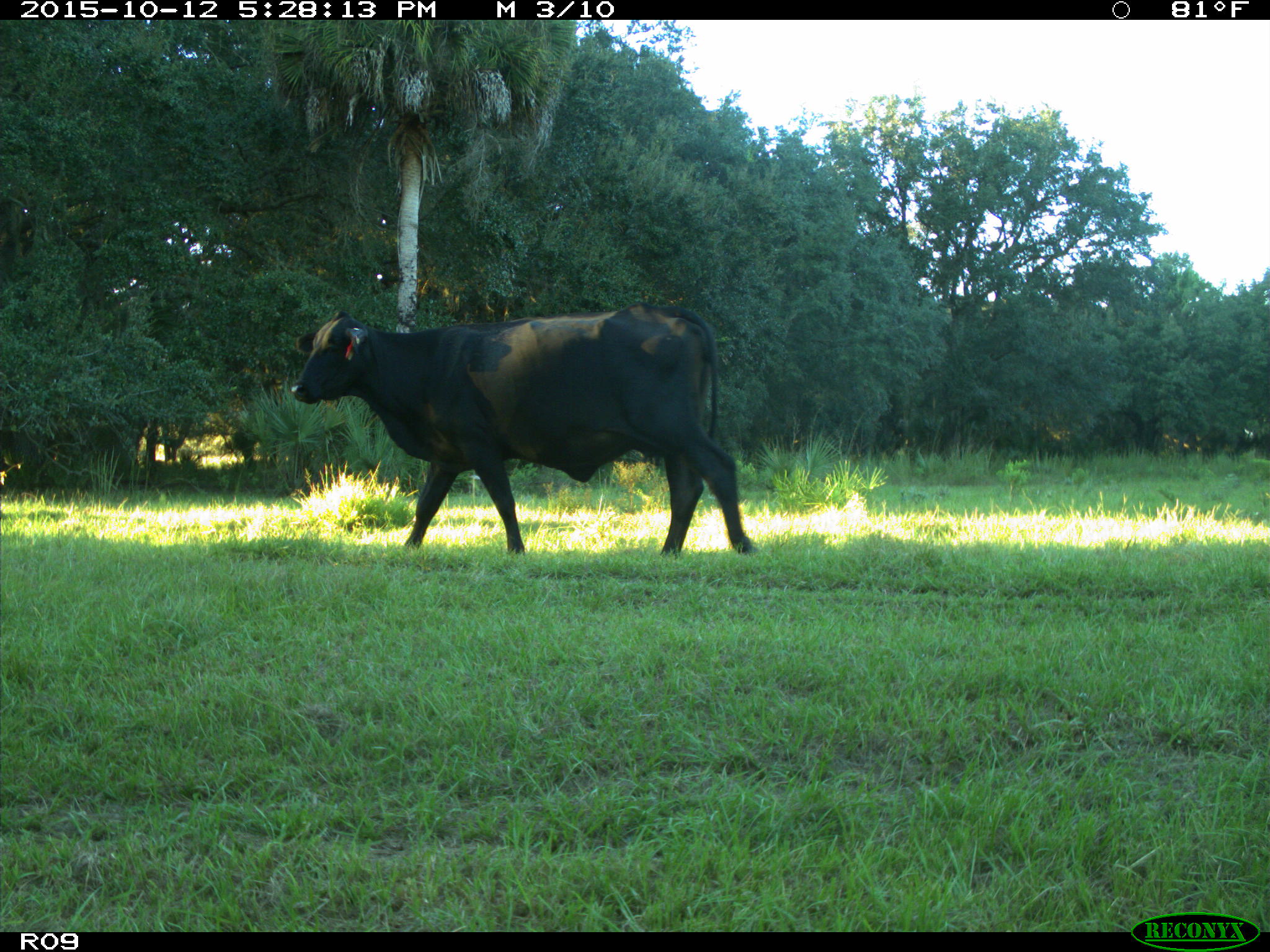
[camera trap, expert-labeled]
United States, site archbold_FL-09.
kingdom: Animalia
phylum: Chordata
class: Mammalia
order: Artiodactyla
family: Bovidae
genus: Bos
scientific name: Bos taurus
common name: domestic cow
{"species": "Bos taurus (domestic cow)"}